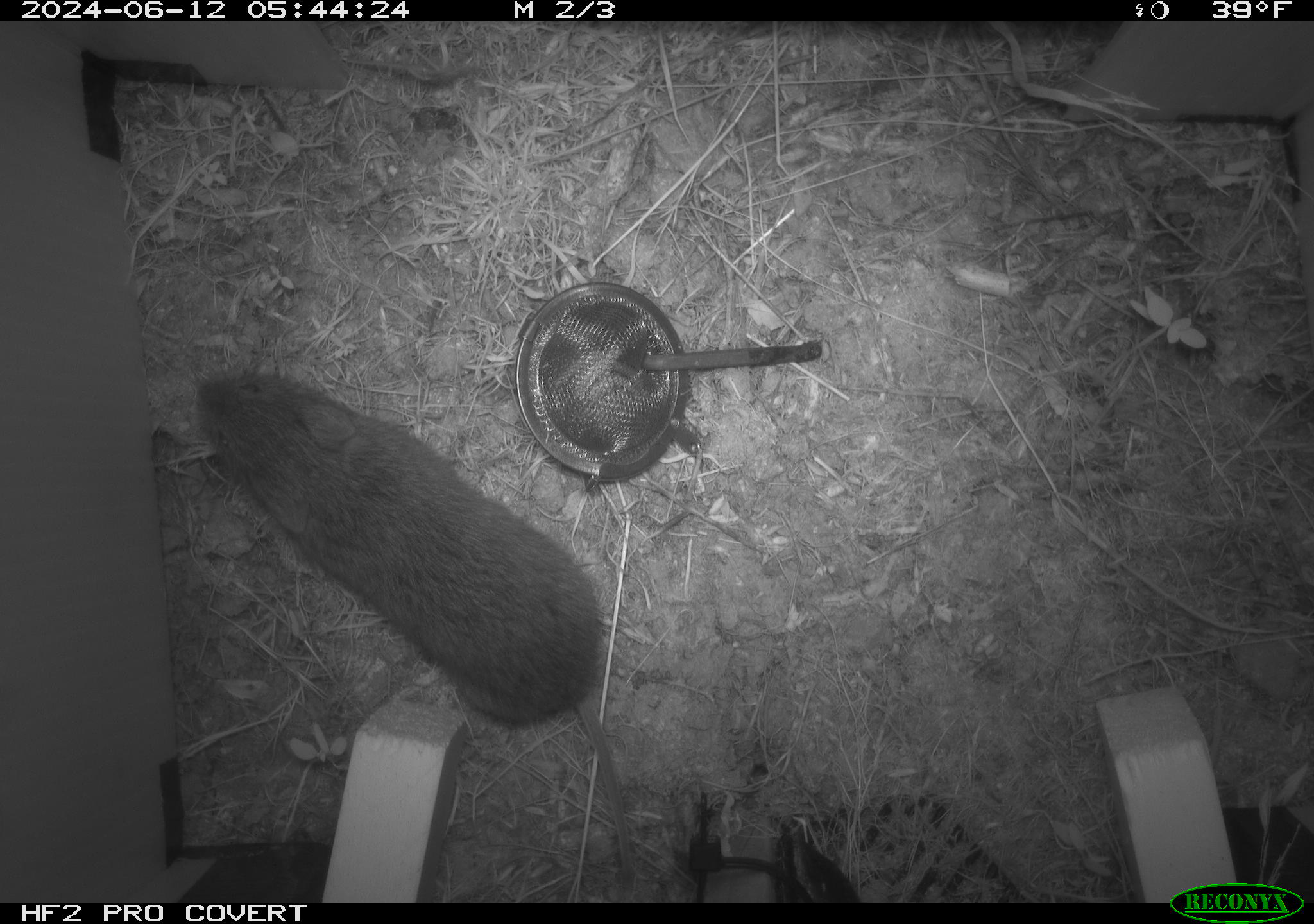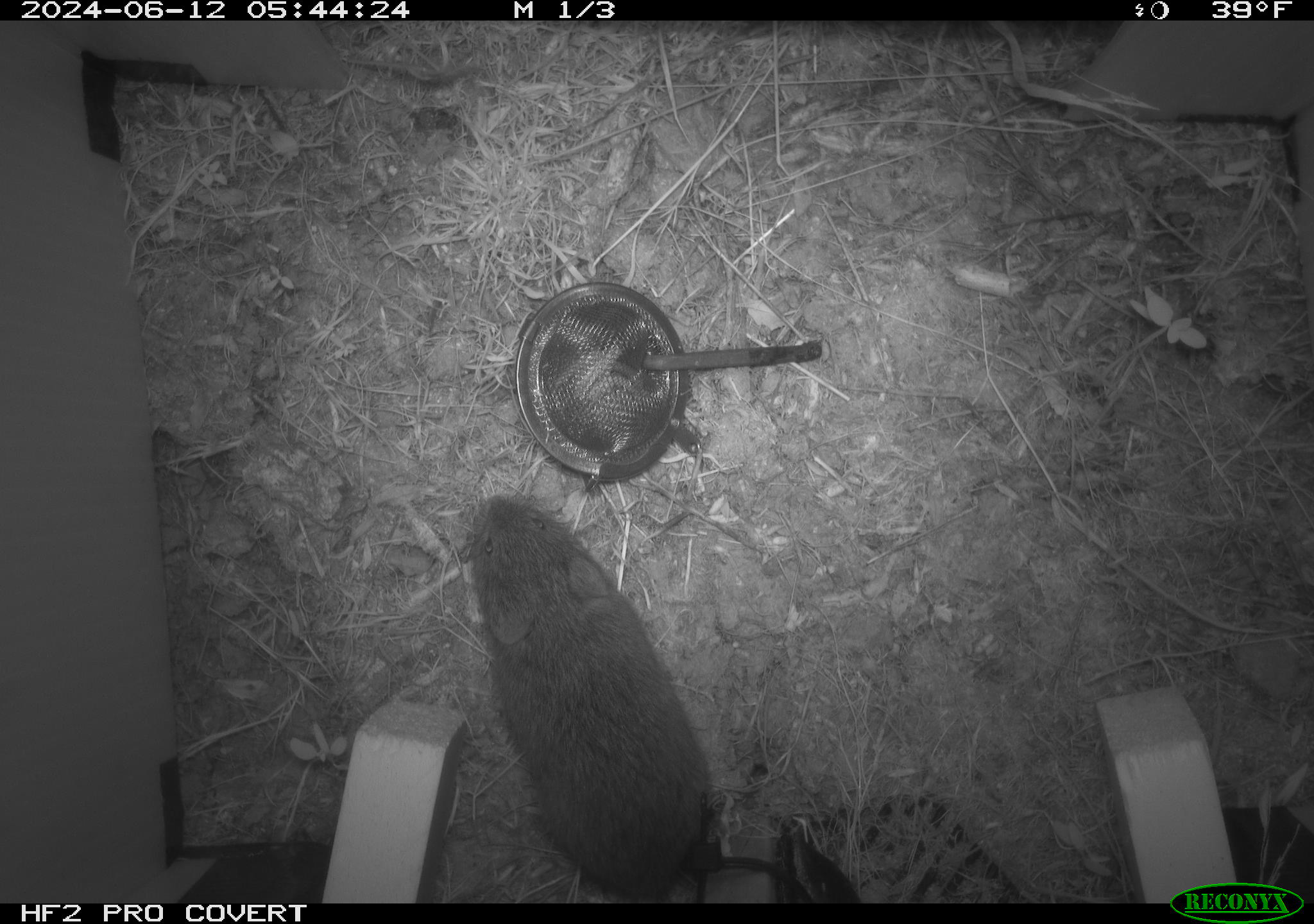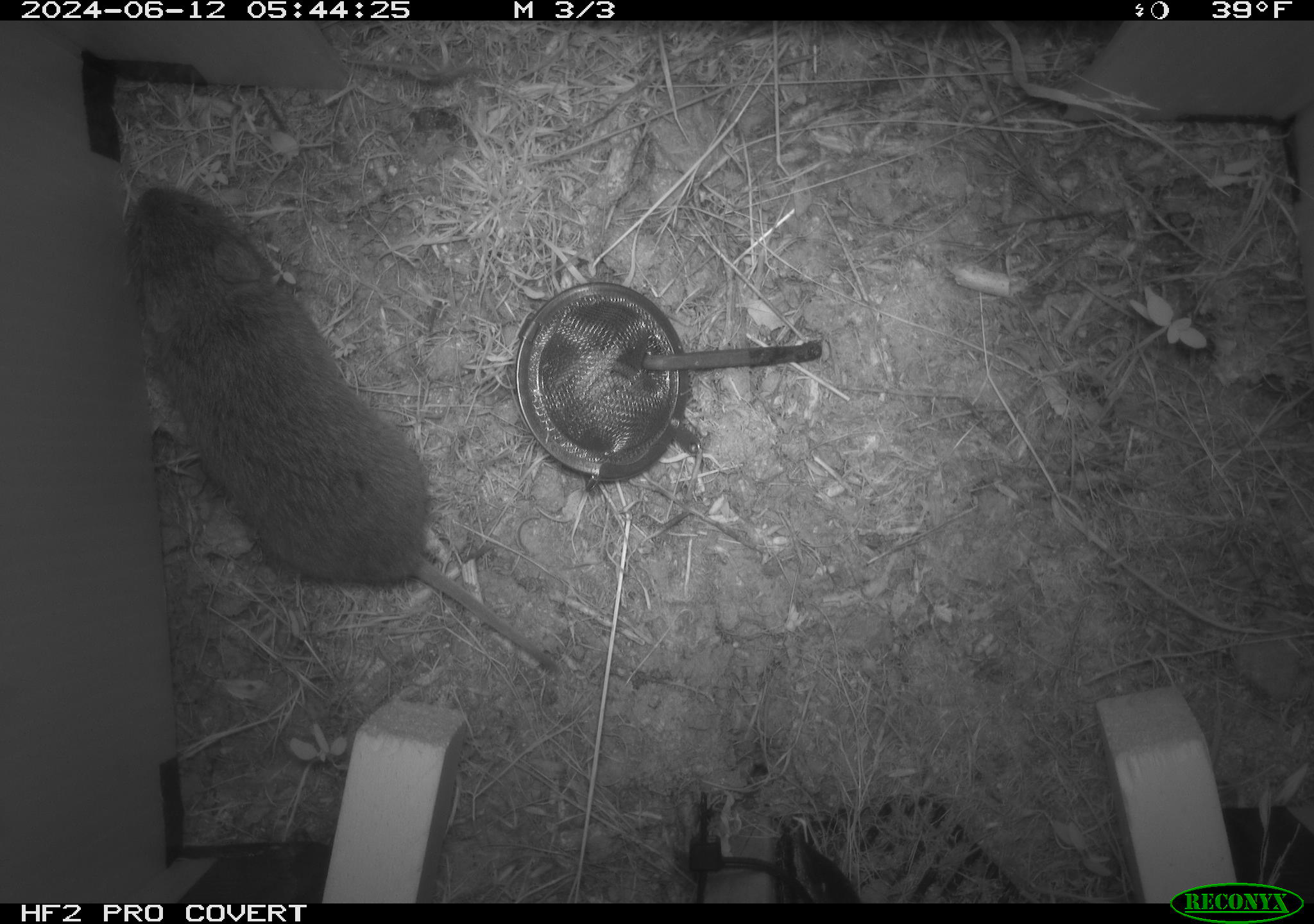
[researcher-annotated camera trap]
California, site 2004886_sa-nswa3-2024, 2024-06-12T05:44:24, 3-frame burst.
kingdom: Animalia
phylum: Chordata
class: Mammalia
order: Rodentia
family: Cricetidae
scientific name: Arvicolinae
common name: voles, lemmings, and muskrats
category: arvicolinae subfamily